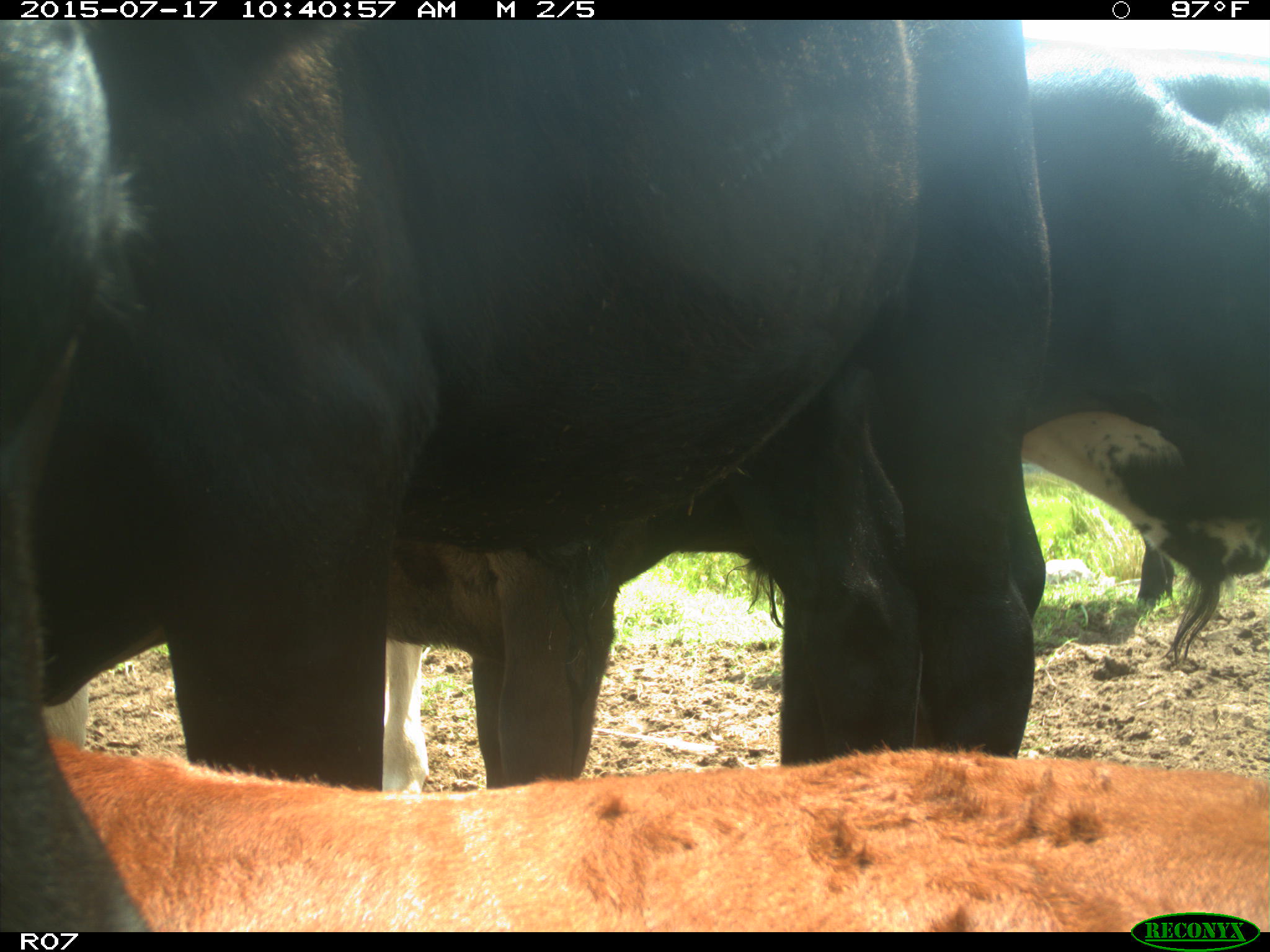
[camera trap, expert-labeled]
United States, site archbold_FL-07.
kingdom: Animalia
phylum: Chordata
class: Mammalia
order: Artiodactyla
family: Bovidae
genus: Bos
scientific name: Bos taurus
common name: domestic cow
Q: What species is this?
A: Bos taurus (domestic cow).